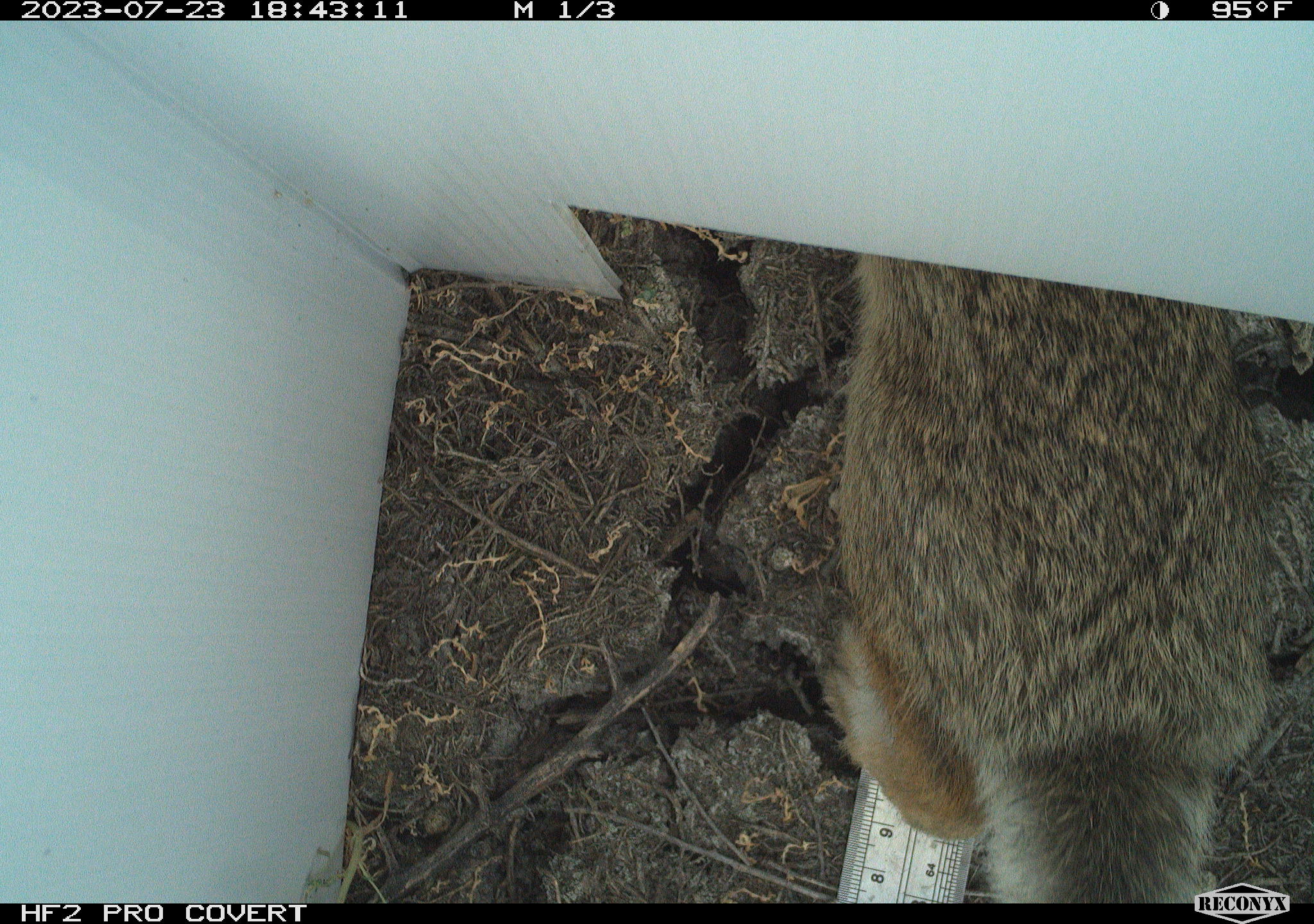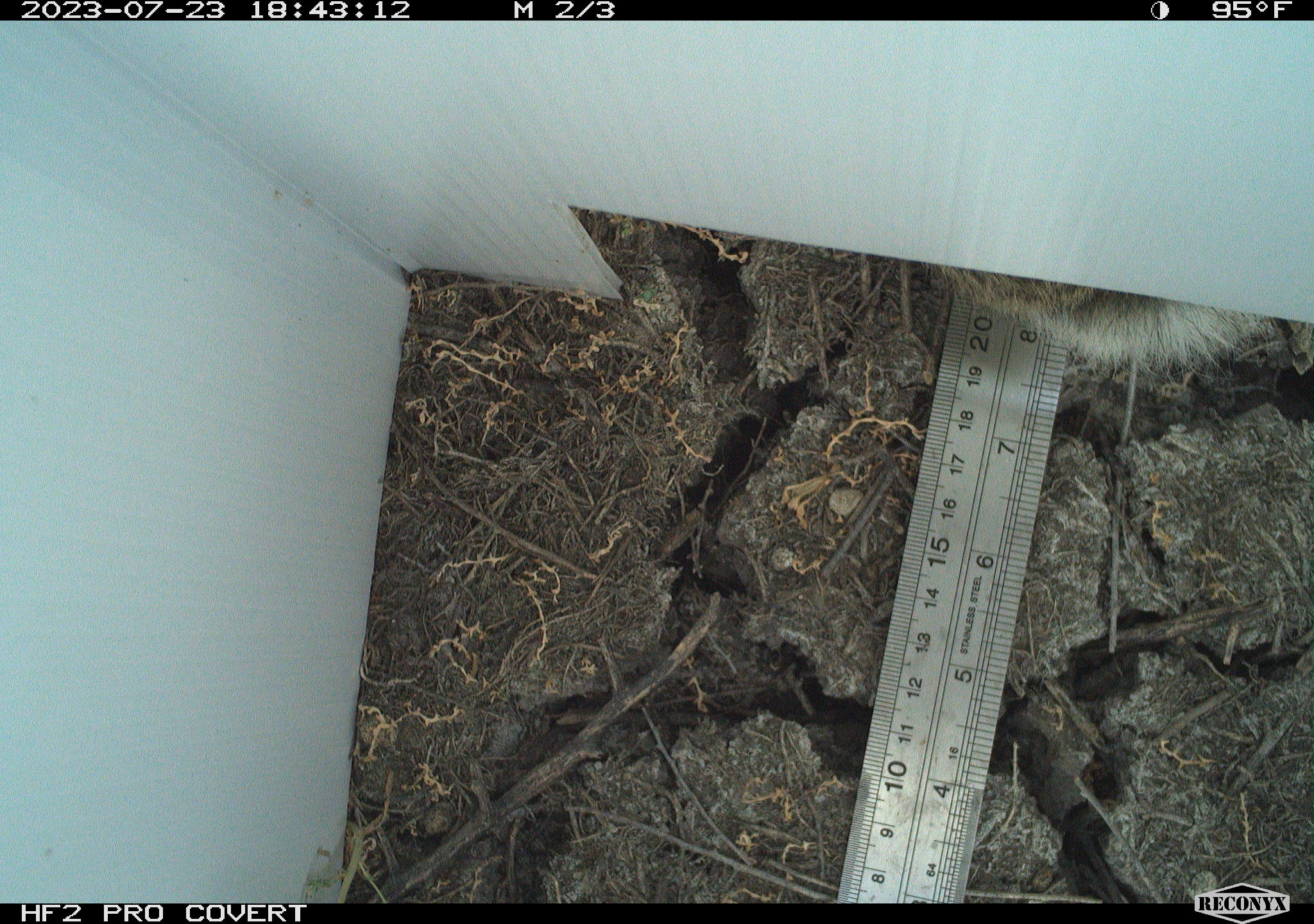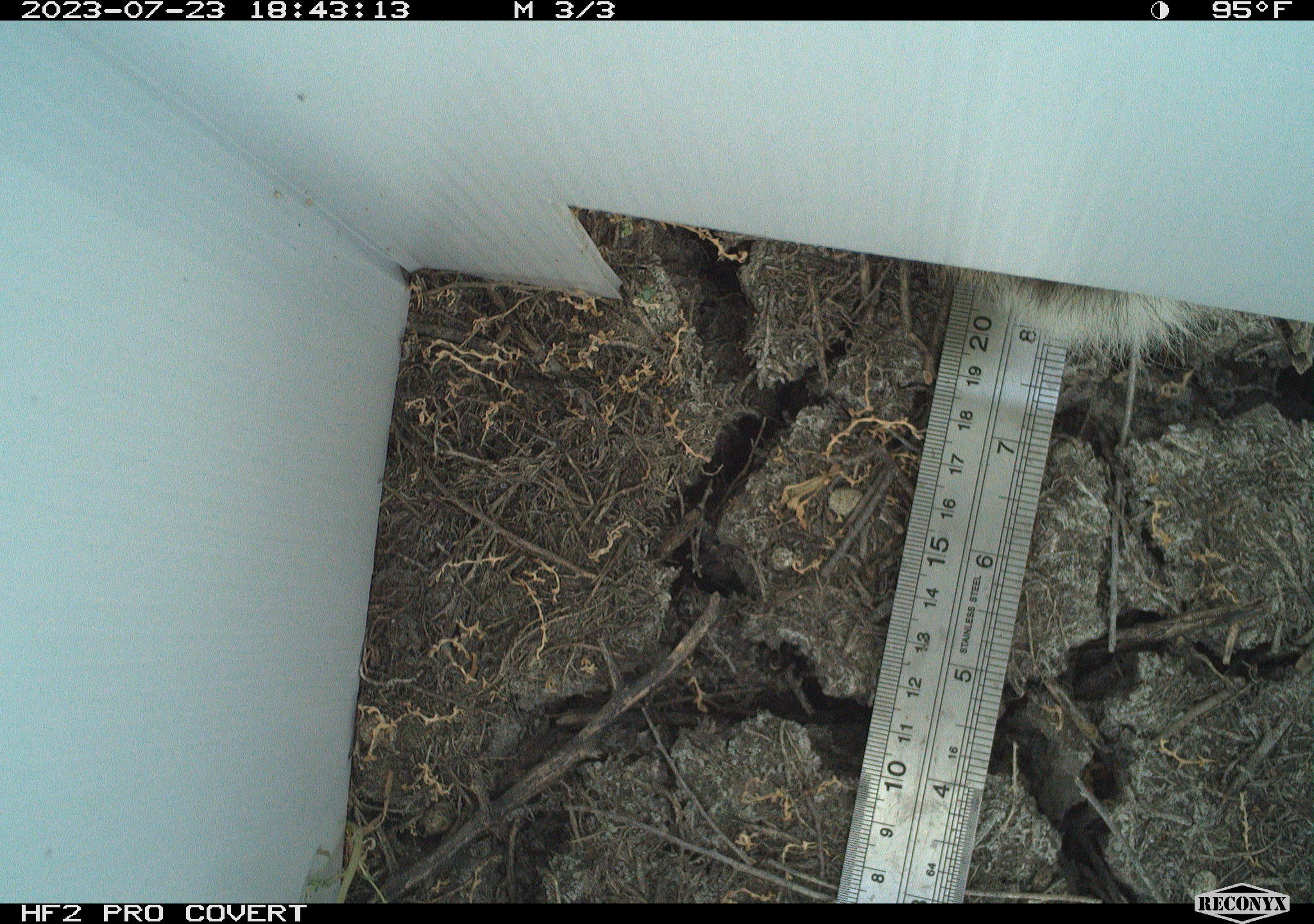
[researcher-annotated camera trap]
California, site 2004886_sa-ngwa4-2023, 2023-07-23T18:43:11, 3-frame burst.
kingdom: Animalia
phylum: Chordata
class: Mammalia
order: Lagomorpha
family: Leporidae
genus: Sylvilagus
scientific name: Sylvilagus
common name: cottontail rabbits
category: sylvilagus species